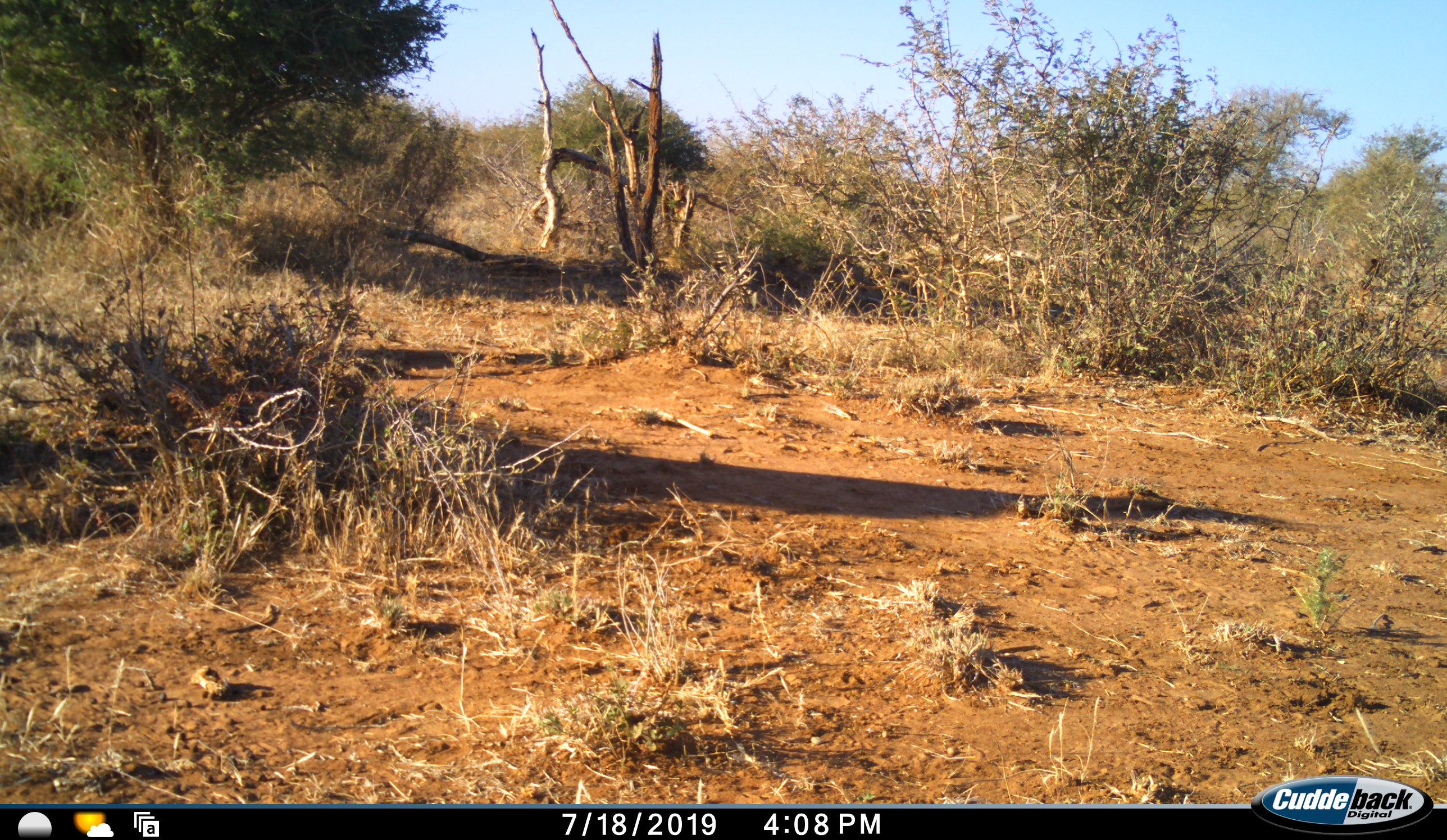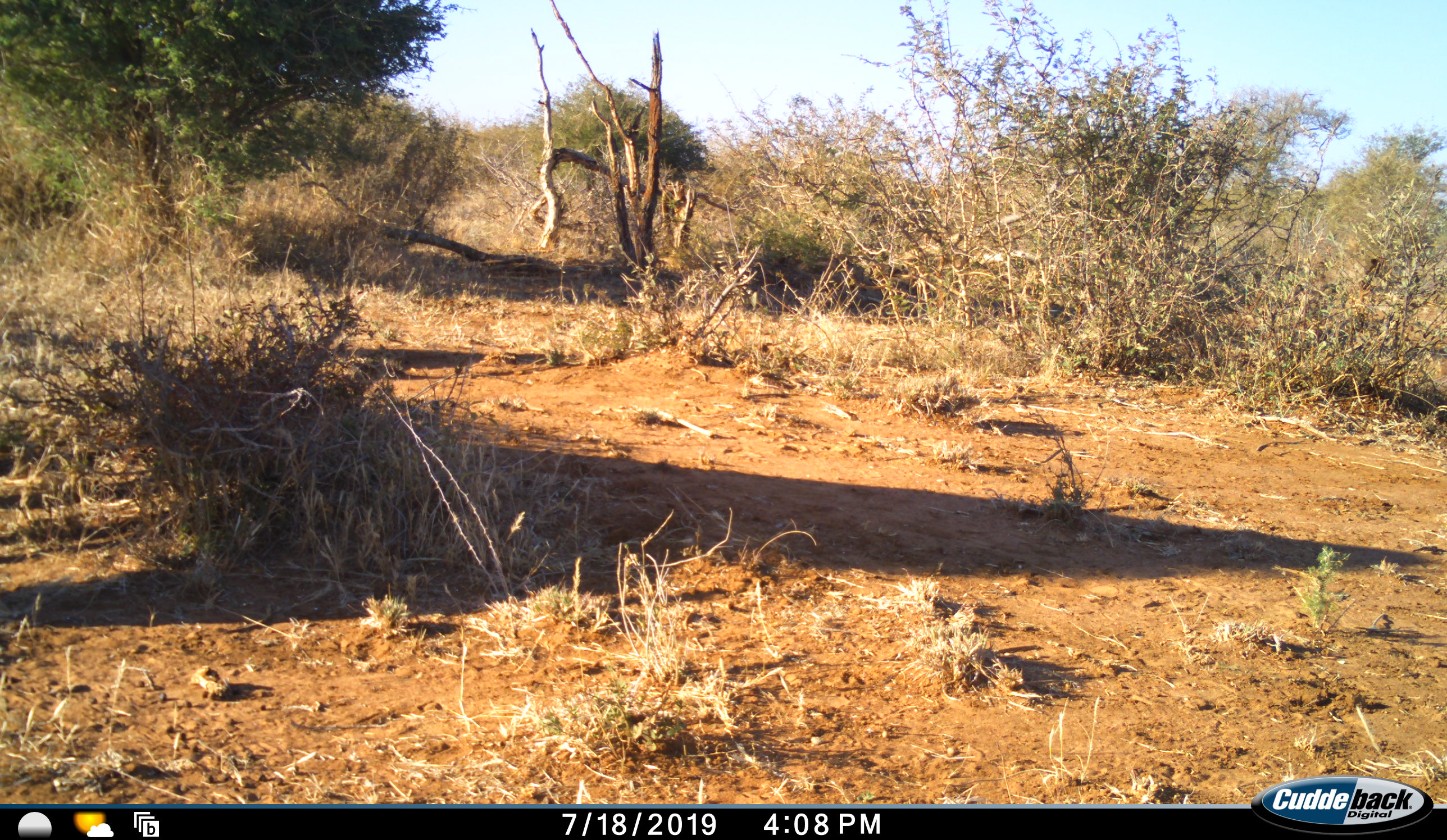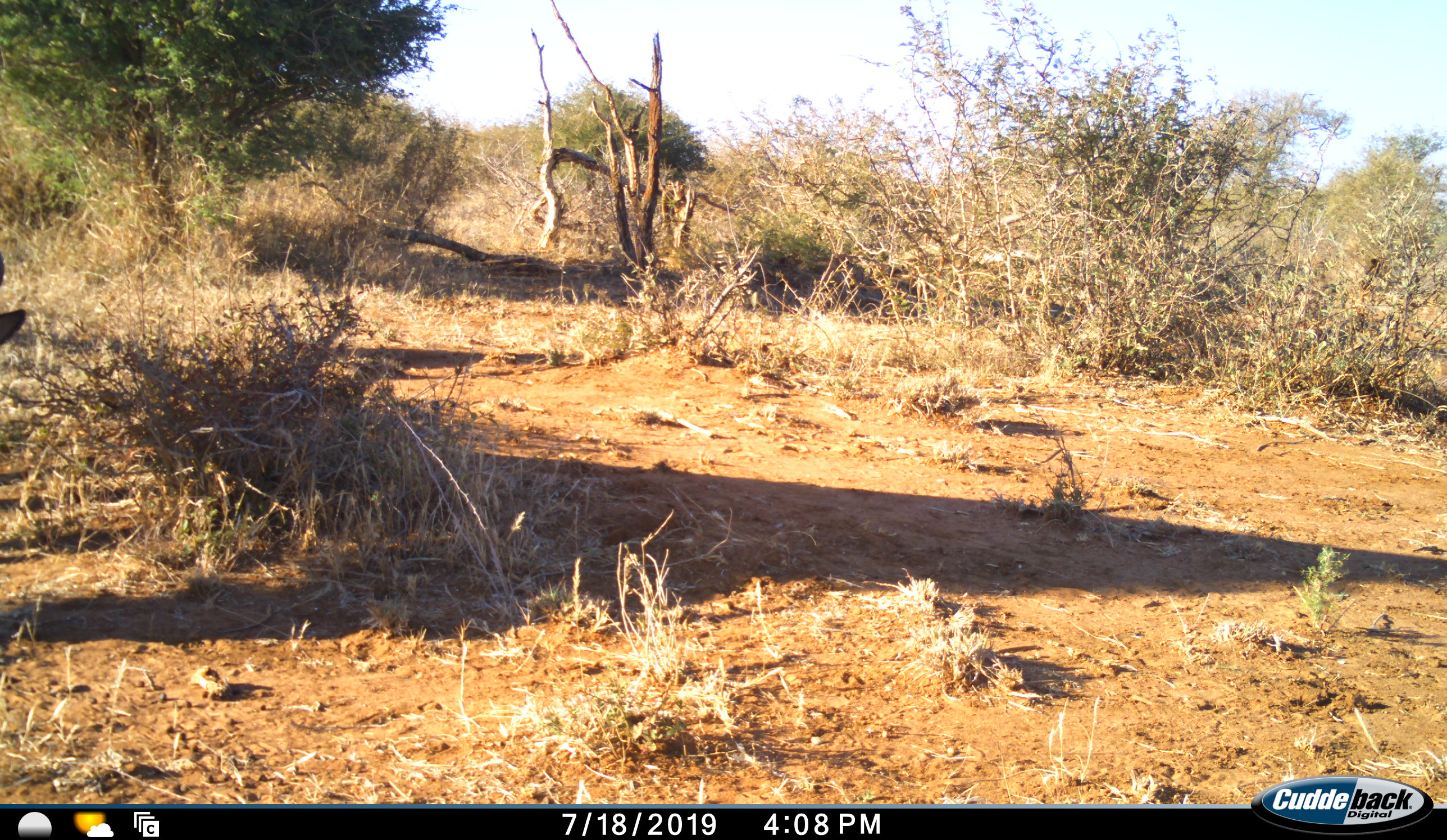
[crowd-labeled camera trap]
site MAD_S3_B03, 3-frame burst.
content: unidentified animal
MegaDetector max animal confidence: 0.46